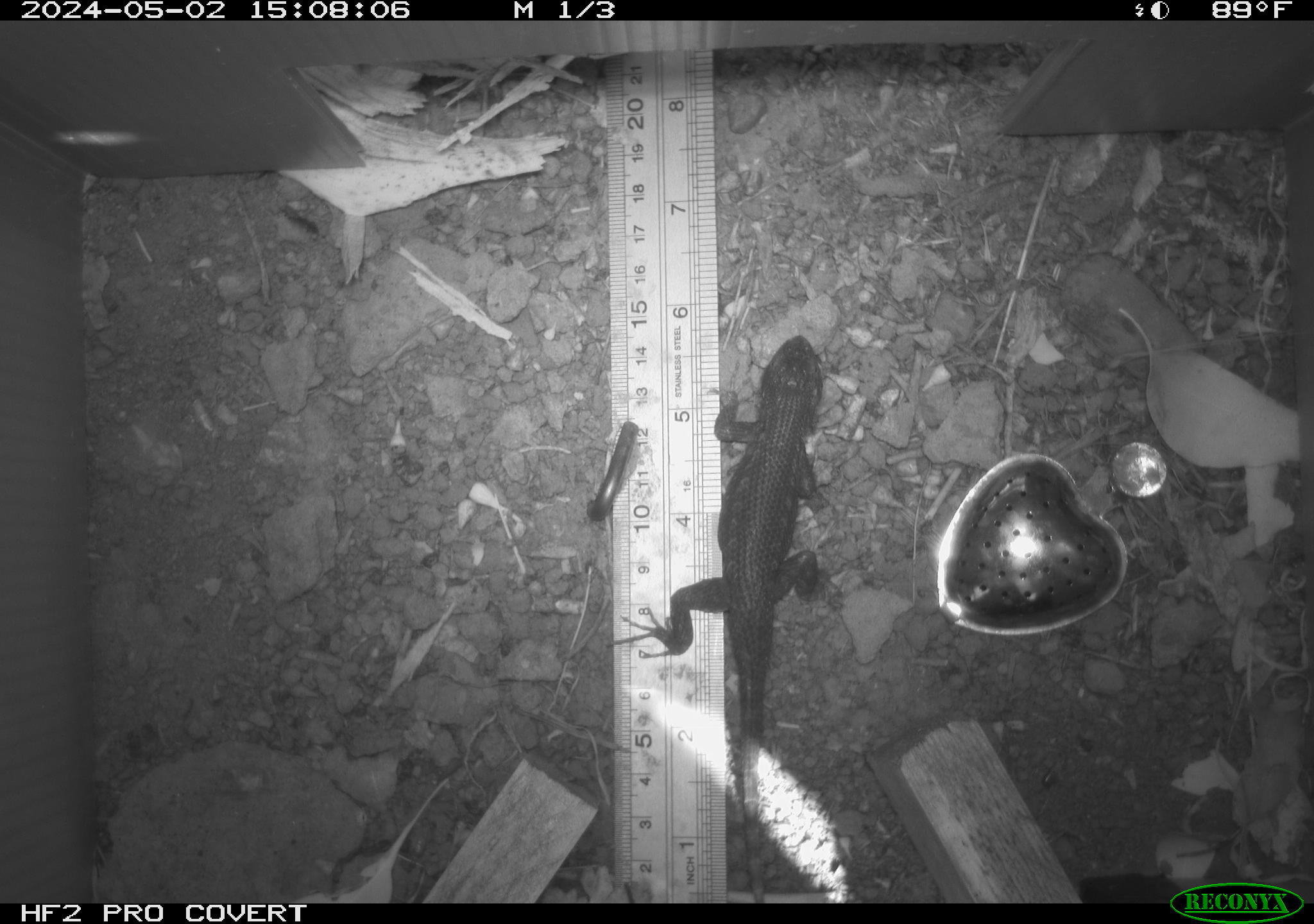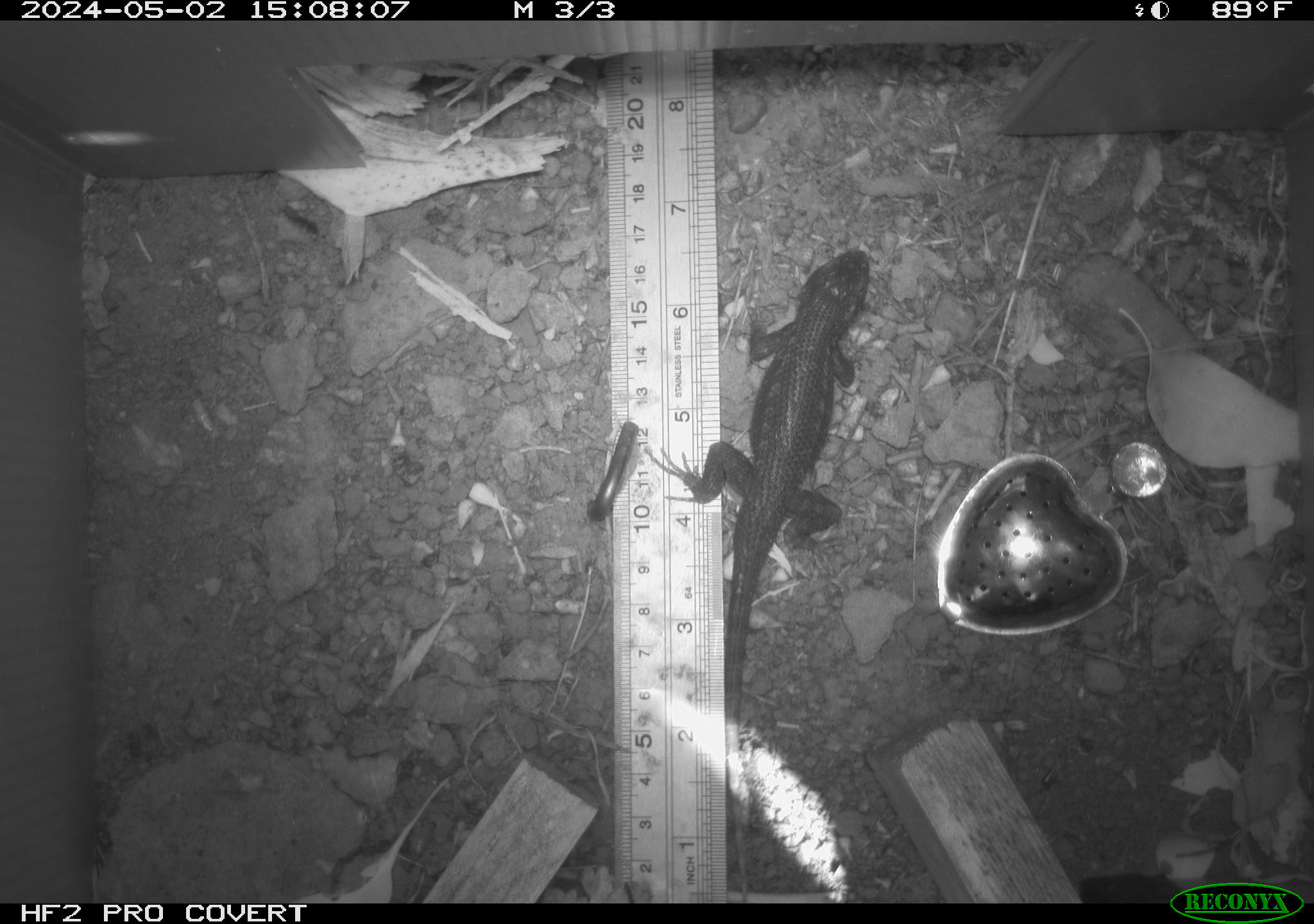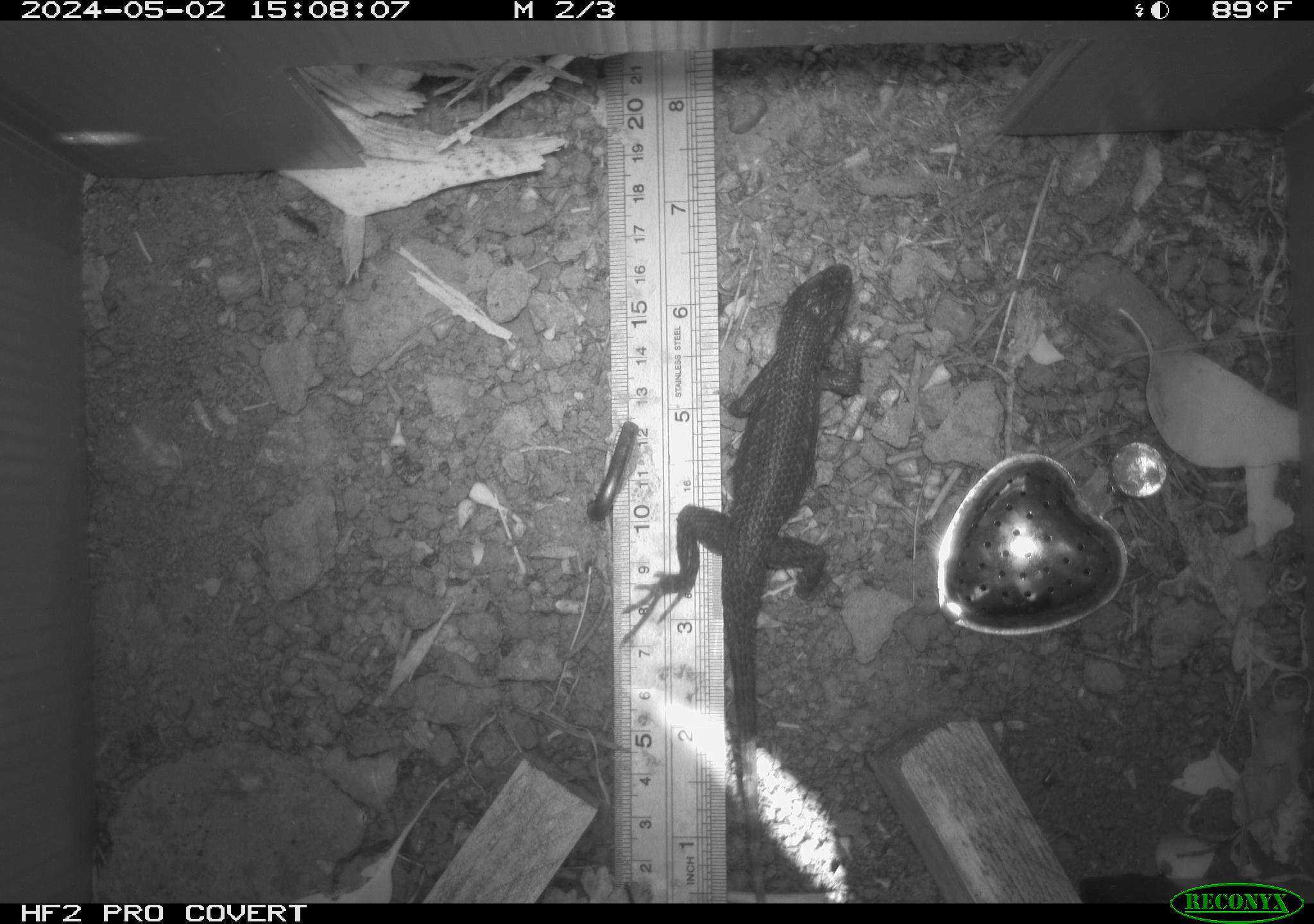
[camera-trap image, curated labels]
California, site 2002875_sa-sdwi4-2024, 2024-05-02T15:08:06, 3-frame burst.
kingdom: Animalia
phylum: Chordata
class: Reptilia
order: Squamata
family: Phrynosomatidae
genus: Sceloporus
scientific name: Sceloporus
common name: spiny lizards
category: sceloporus species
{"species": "sceloporus species (spiny lizards) (Sceloporus)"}